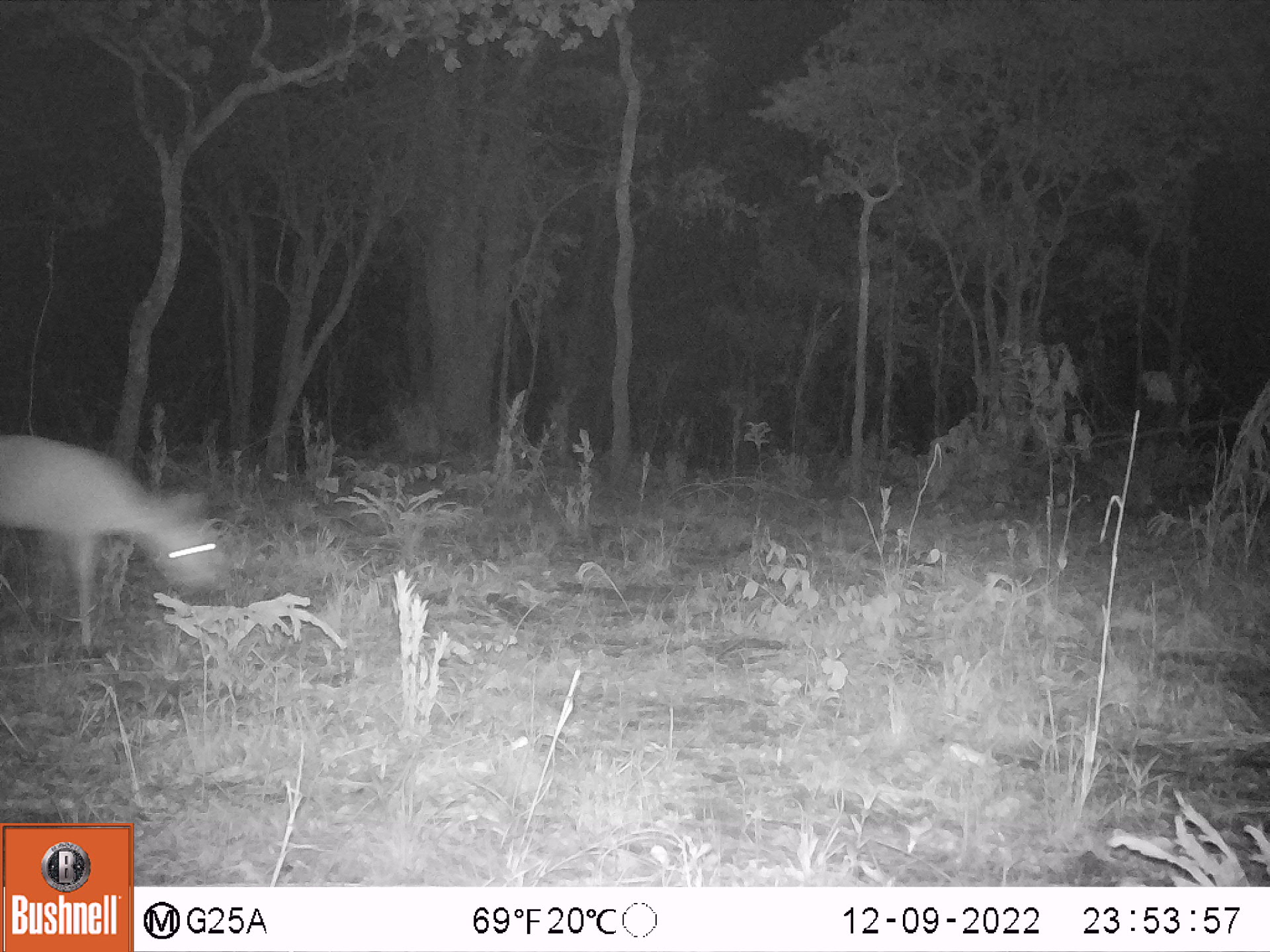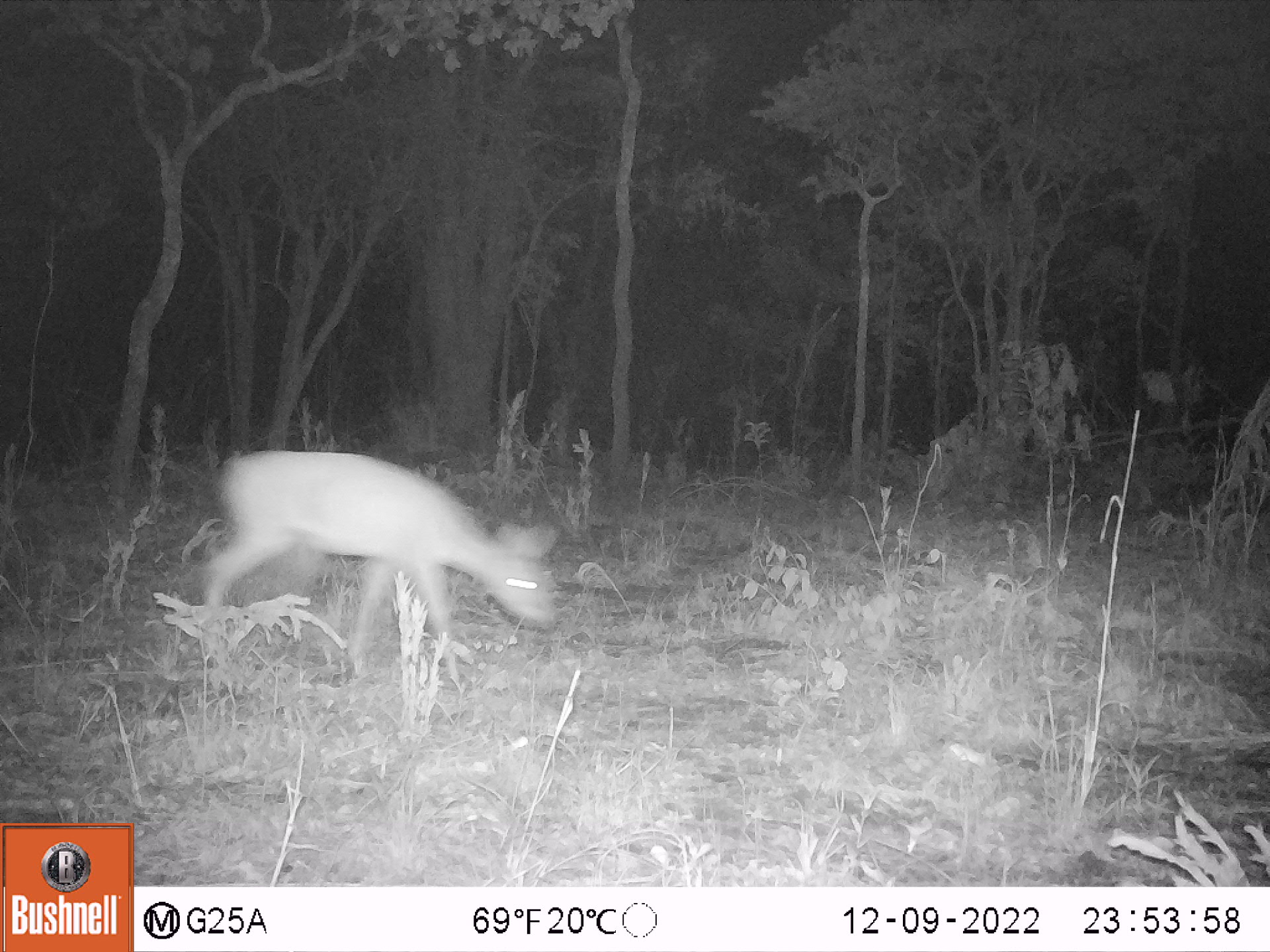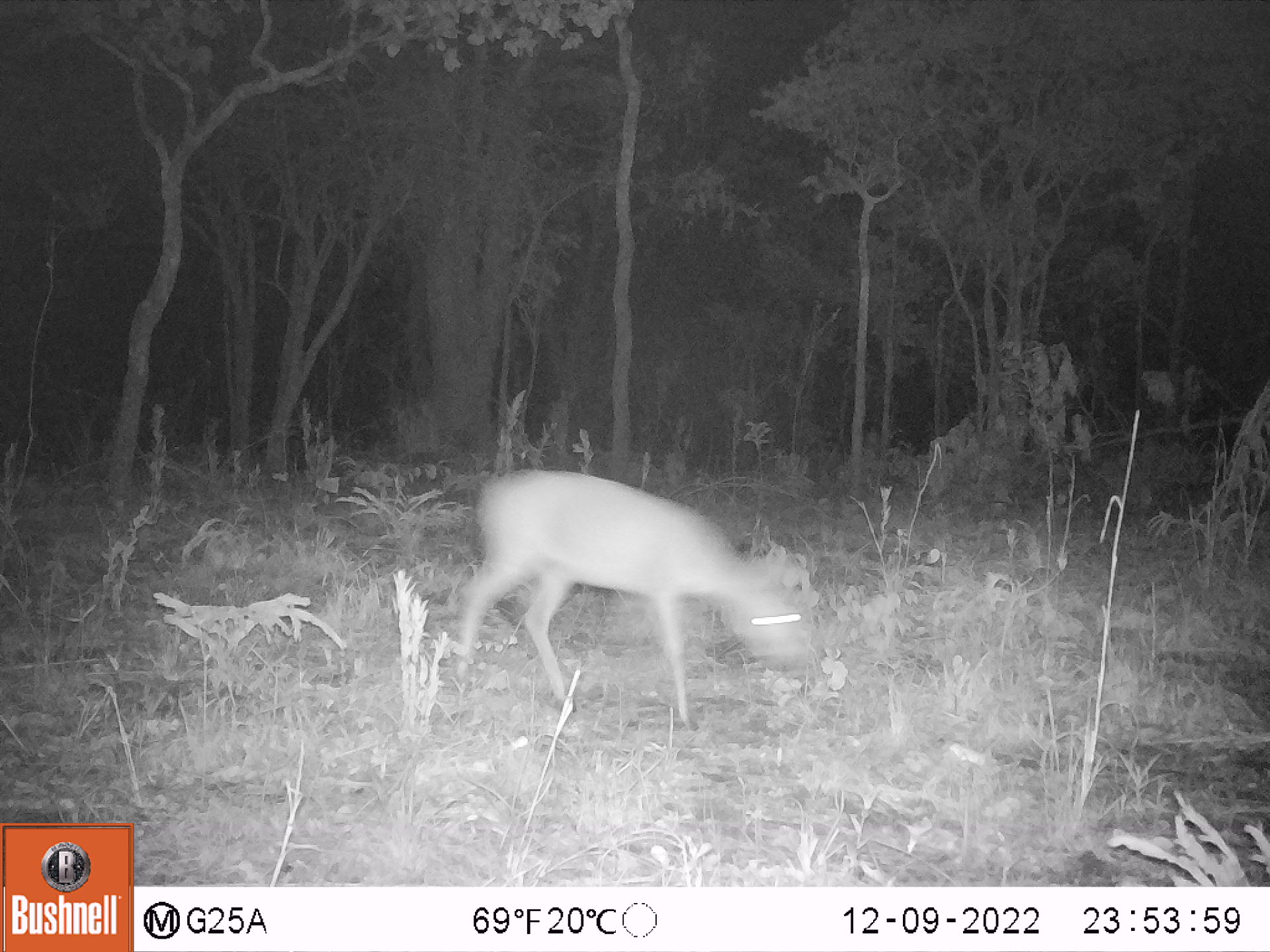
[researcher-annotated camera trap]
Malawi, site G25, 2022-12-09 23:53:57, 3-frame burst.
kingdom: Animalia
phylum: Chordata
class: Mammalia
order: Artiodactyla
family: Bovidae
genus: Sylvicapra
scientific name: Sylvicapra grimmia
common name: common duiker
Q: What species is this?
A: Common duiker (Sylvicapra grimmia).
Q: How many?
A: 1.